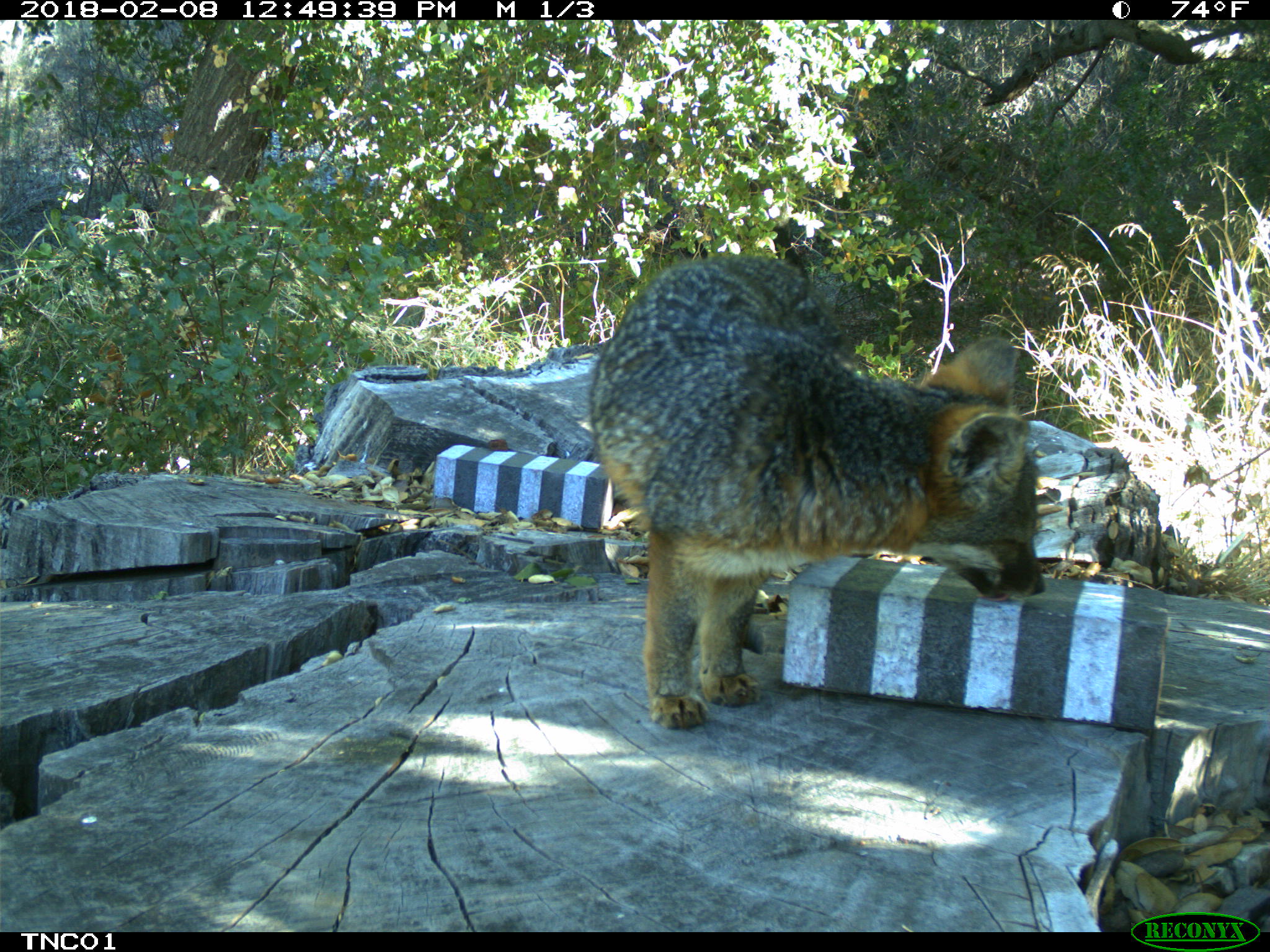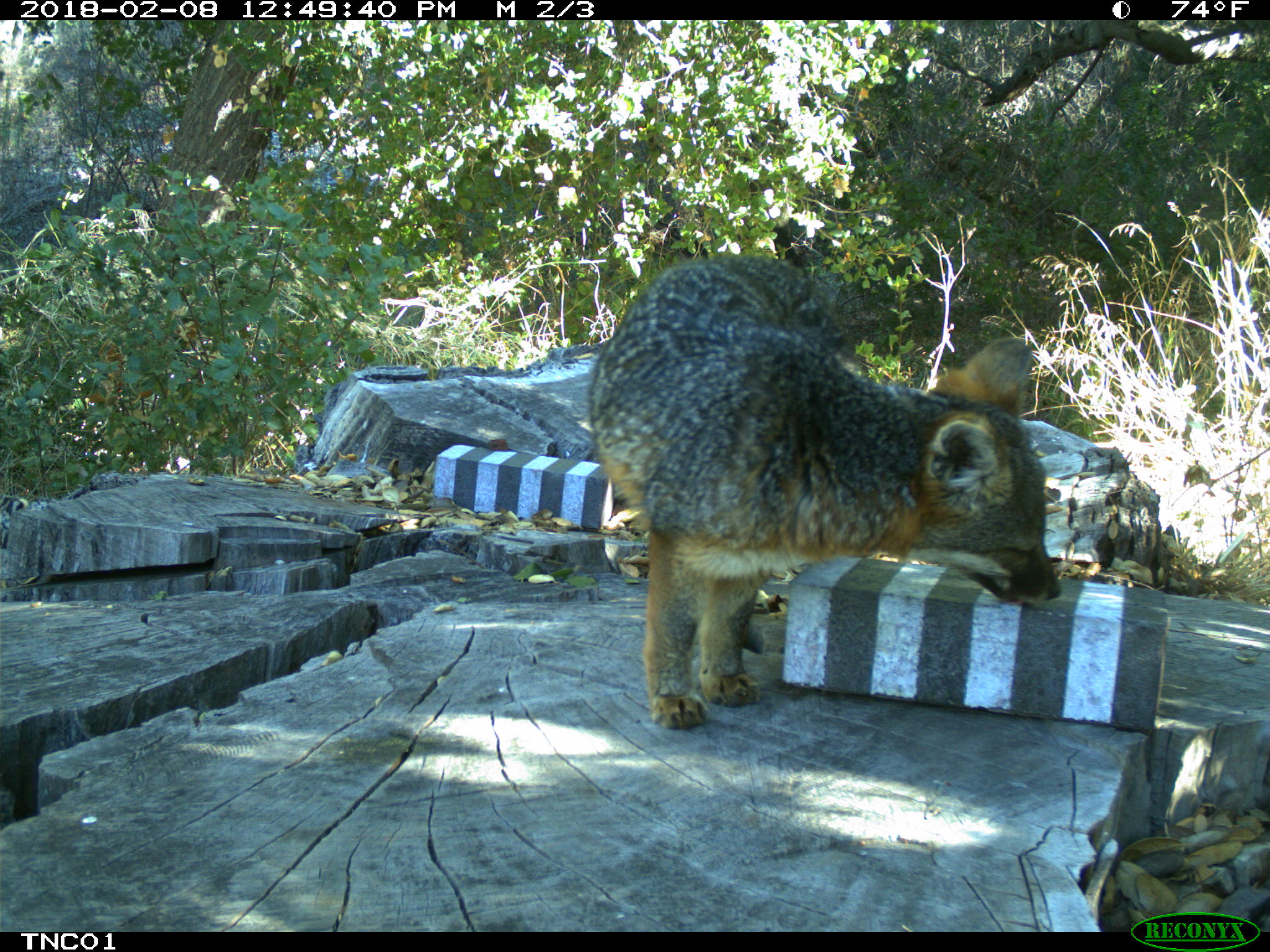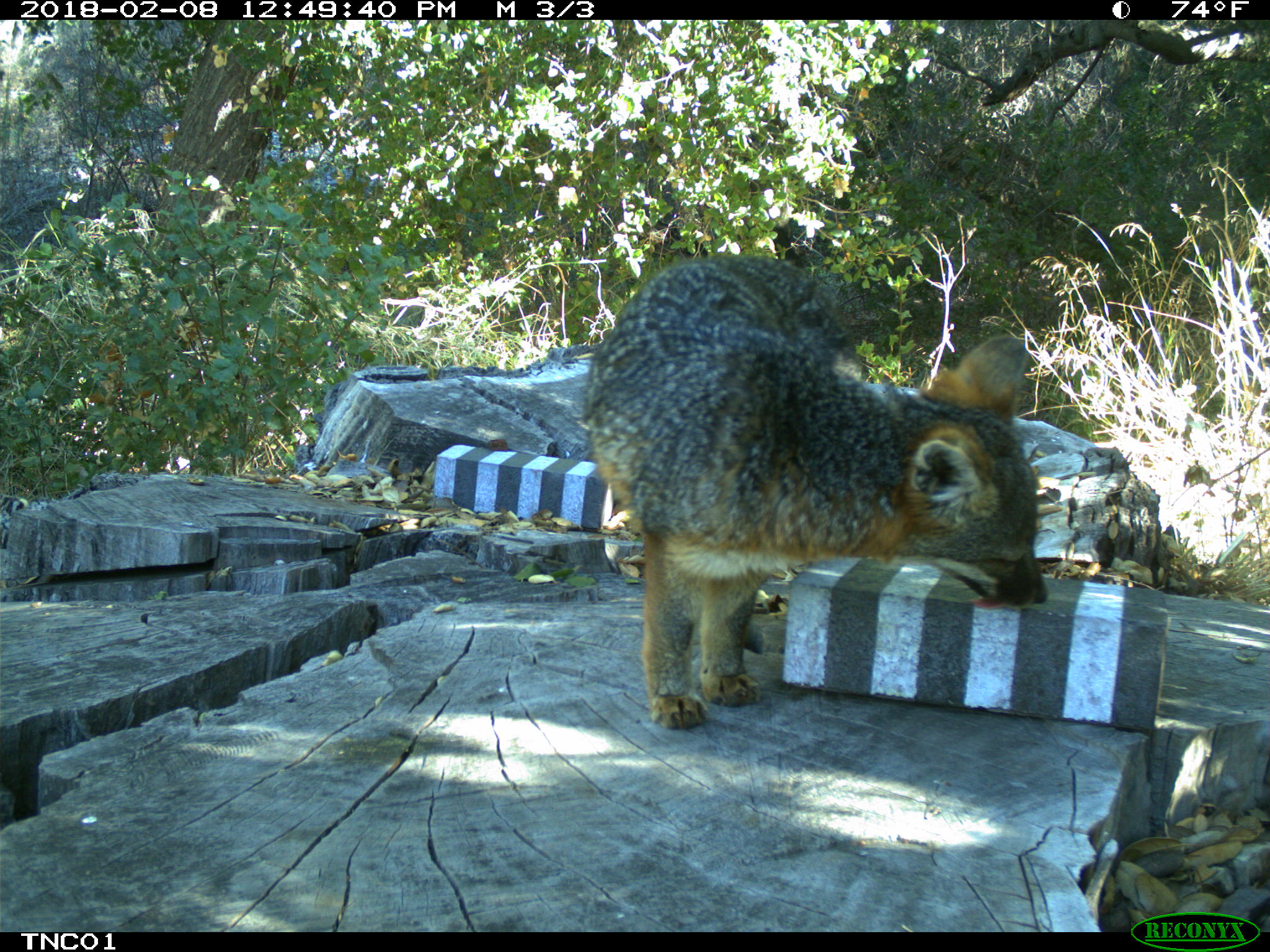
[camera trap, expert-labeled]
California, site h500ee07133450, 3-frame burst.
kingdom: Animalia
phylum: Chordata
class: Mammalia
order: Carnivora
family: Canidae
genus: Urocyon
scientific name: Urocyon littoralis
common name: island fox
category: fox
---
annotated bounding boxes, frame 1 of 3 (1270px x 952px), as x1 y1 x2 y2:
fox: 587 252 1044 727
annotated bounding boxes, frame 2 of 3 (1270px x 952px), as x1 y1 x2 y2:
fox: 587 255 1060 728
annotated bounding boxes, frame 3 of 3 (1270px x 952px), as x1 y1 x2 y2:
fox: 582 254 1047 727